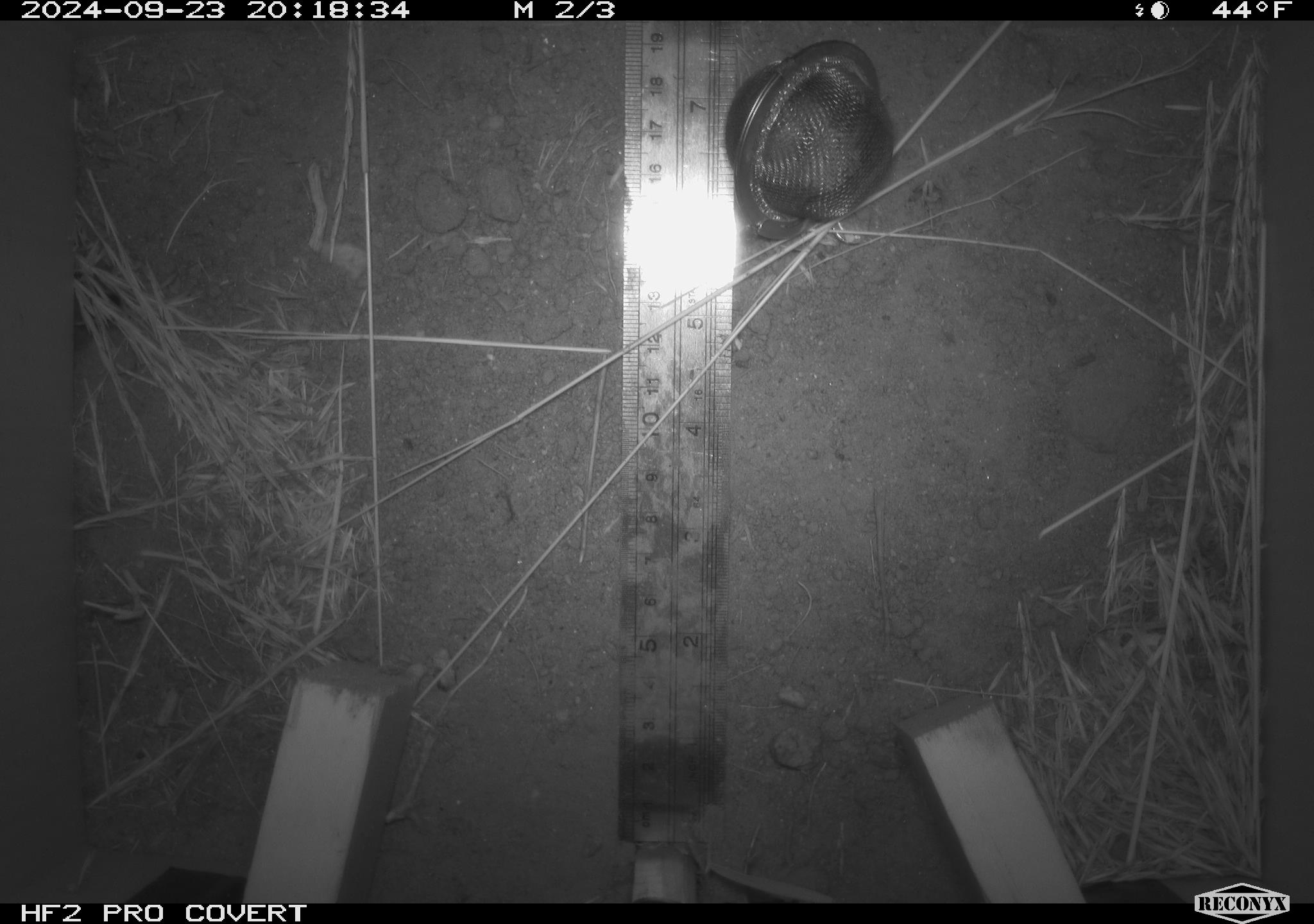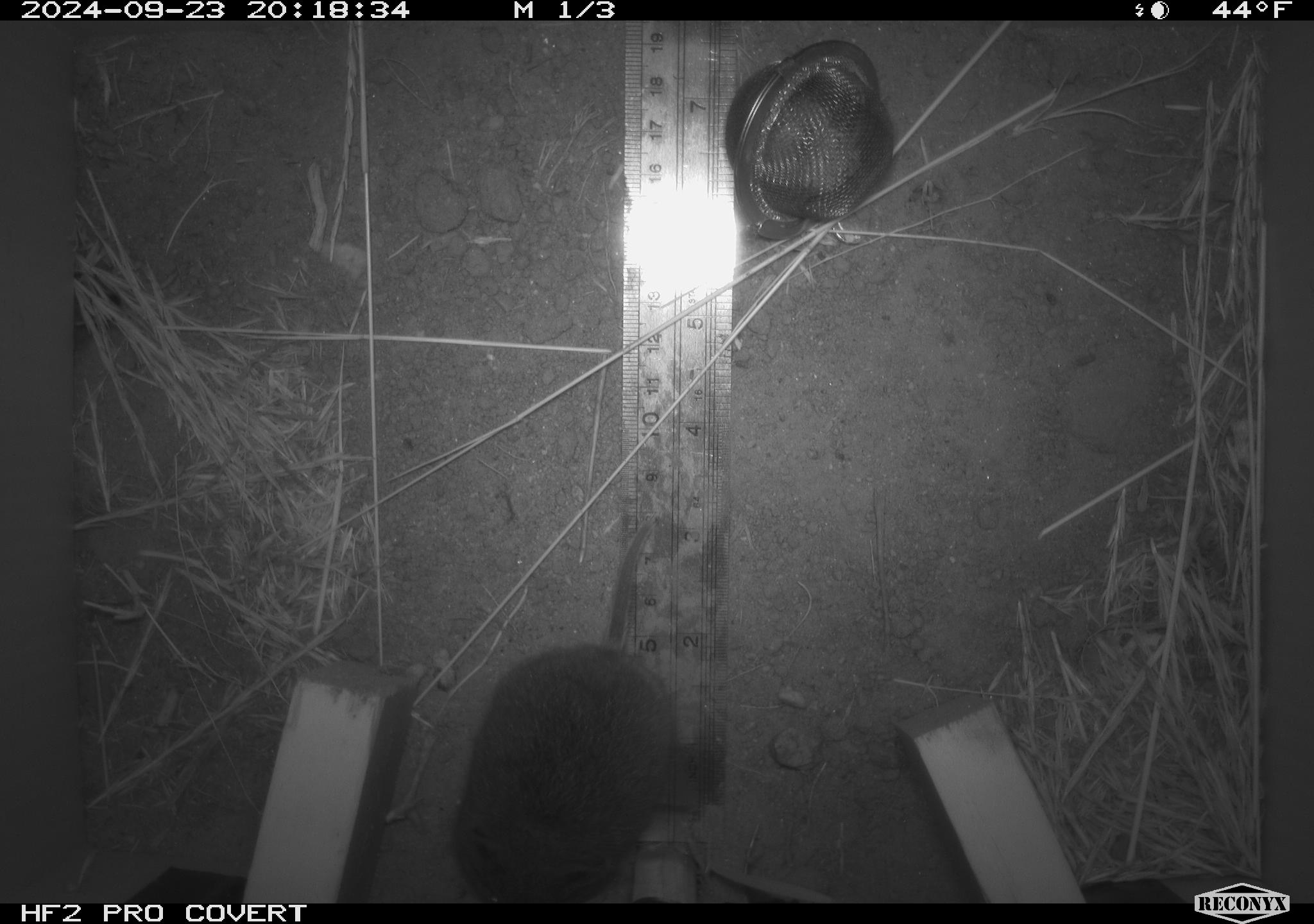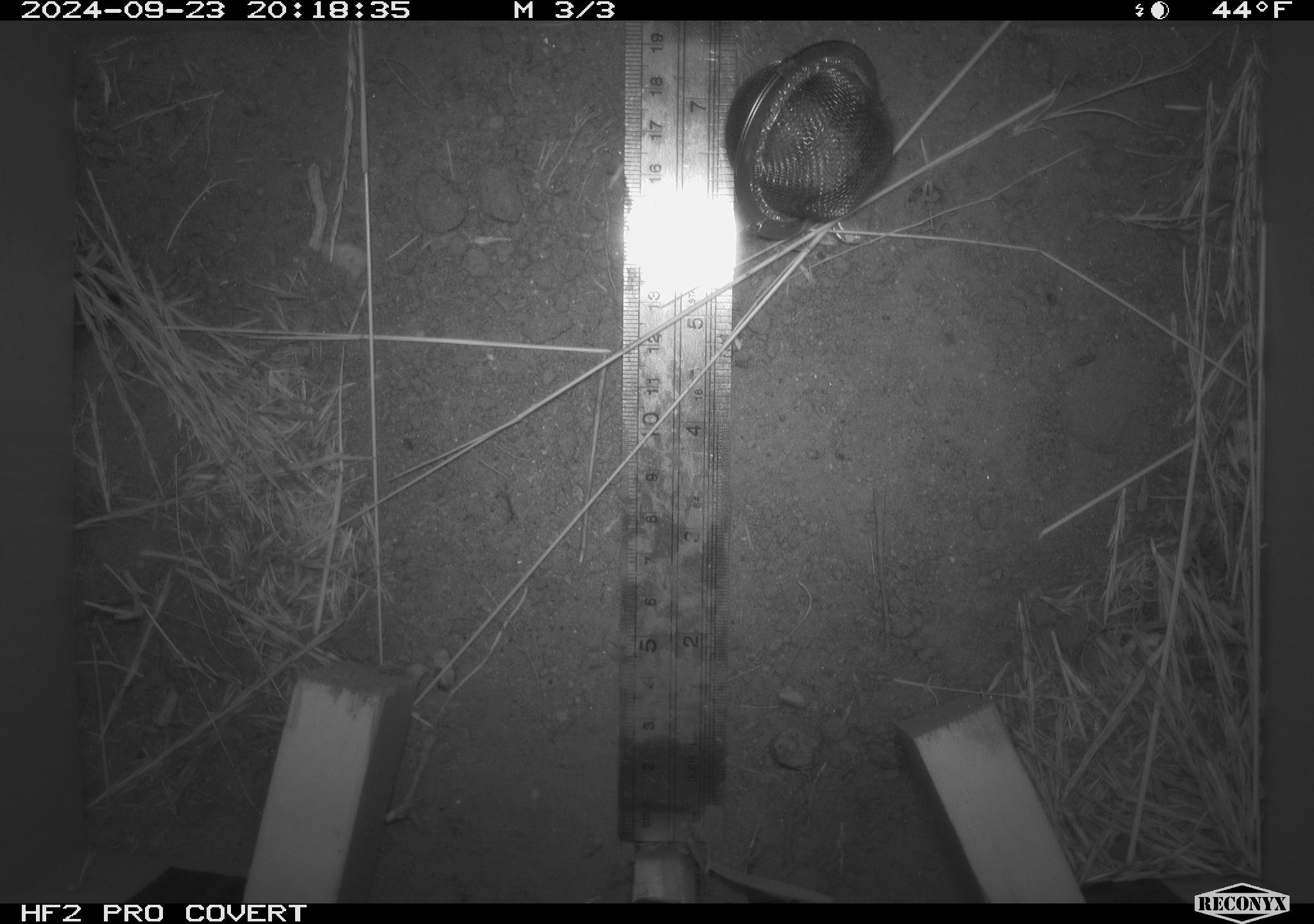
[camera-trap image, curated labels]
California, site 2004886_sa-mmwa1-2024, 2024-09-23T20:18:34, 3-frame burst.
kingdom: Animalia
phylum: Chordata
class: Mammalia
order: Rodentia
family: Cricetidae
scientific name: Arvicolinae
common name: voles, lemmings, and muskrats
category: arvicolinae subfamily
Arvicolinae subfamily (voles, lemmings, and muskrats) (Arvicolinae).